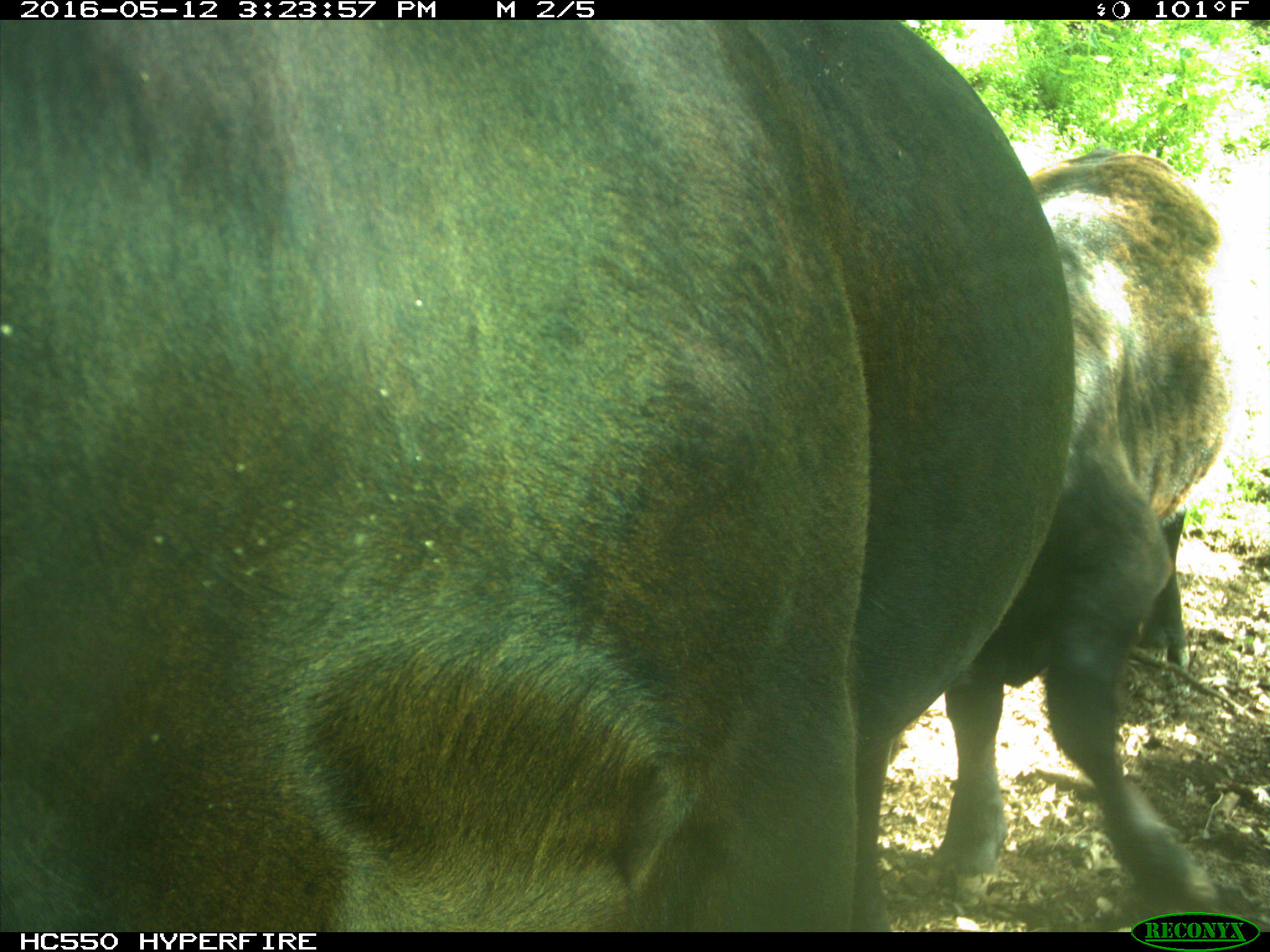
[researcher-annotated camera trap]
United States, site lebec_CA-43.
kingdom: Animalia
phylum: Chordata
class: Mammalia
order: Artiodactyla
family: Bovidae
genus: Bos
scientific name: Bos taurus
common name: domestic cow